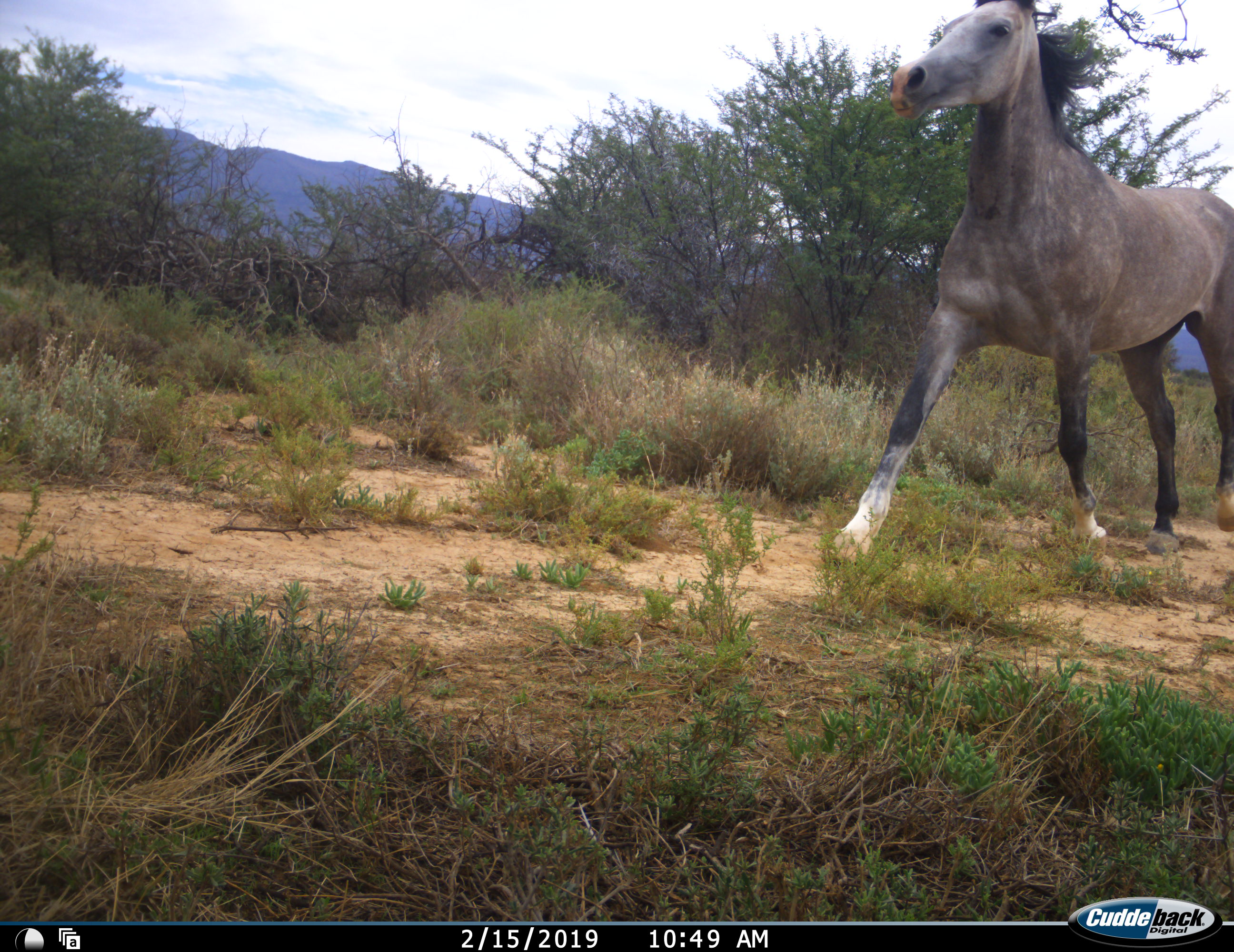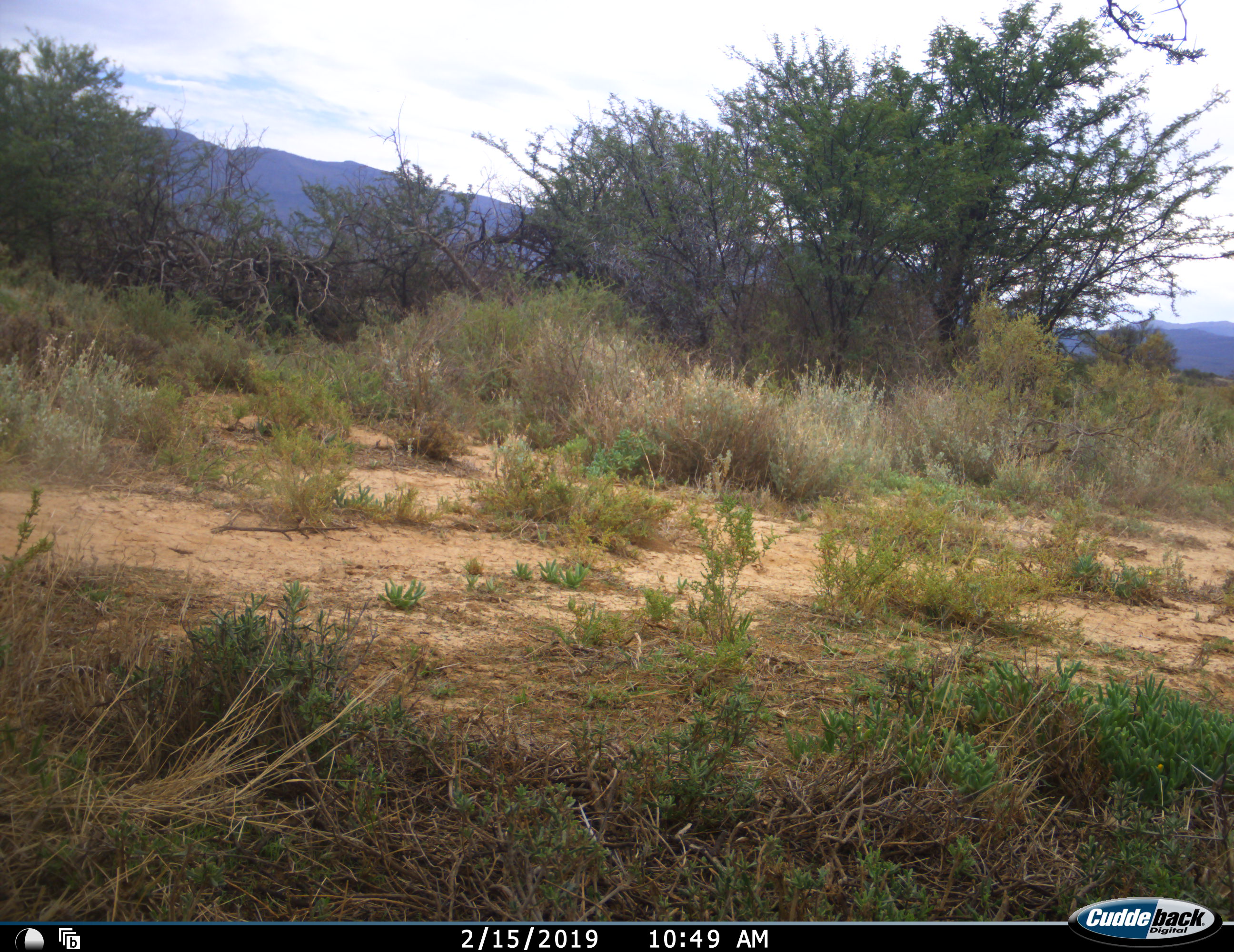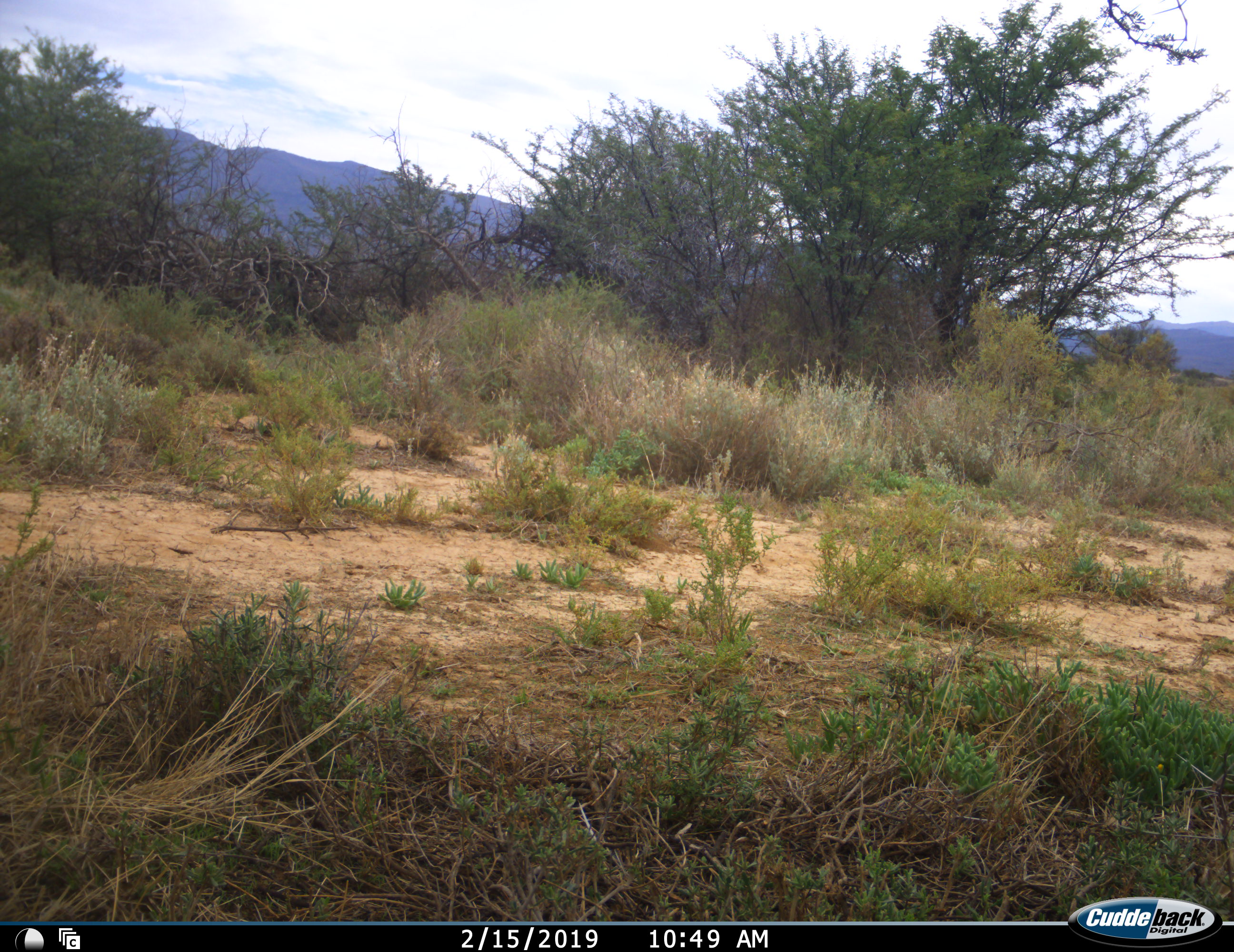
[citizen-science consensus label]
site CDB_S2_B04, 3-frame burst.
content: unidentified animal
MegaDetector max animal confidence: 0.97